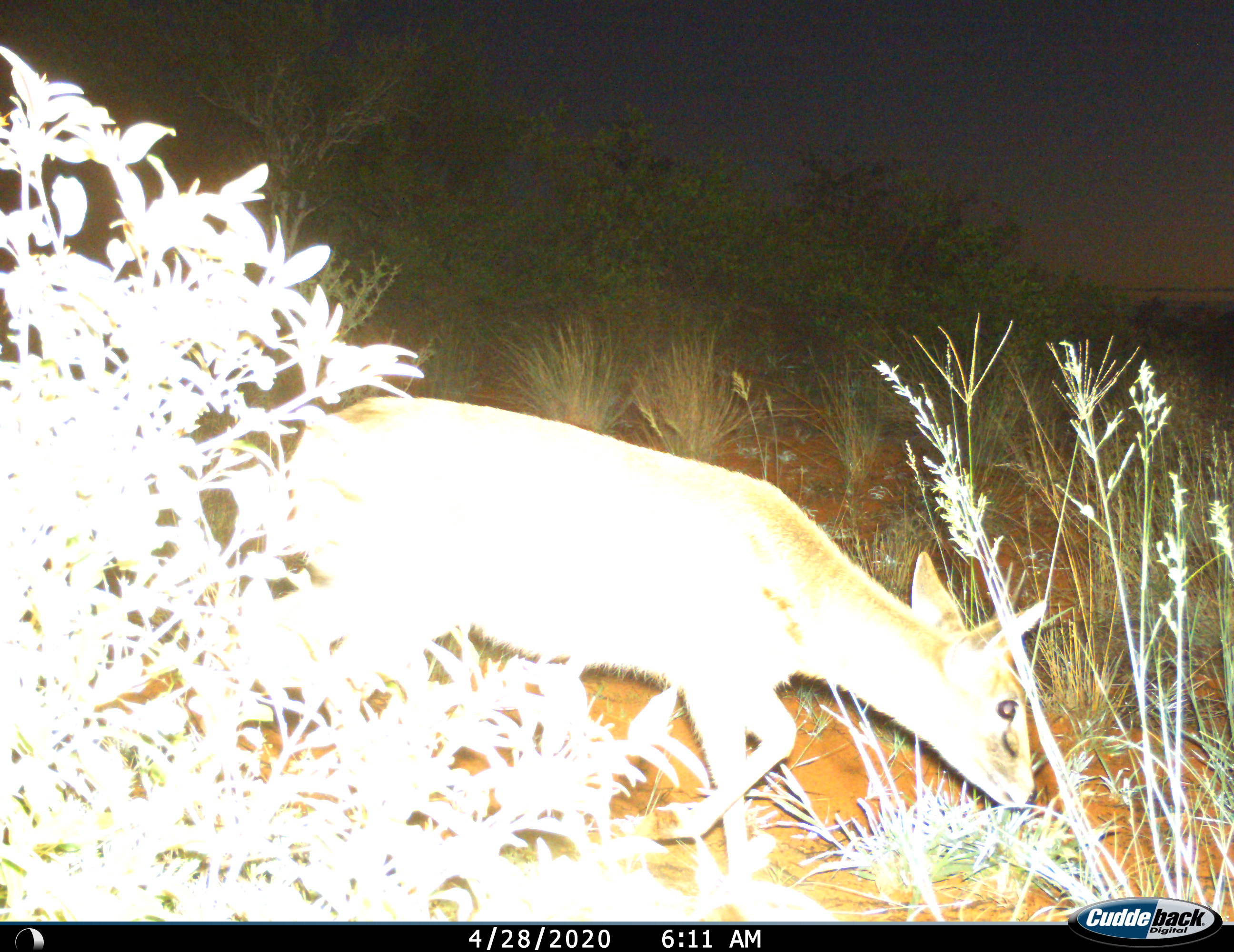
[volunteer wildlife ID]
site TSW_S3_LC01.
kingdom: Animalia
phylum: Chordata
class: Mammalia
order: Artiodactyla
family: Bovidae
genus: Sylvicapra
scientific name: Sylvicapra grimmia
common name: common duiker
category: duikercommongrey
Duikercommongrey (common duiker) (Sylvicapra grimmia), count 1. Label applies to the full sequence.